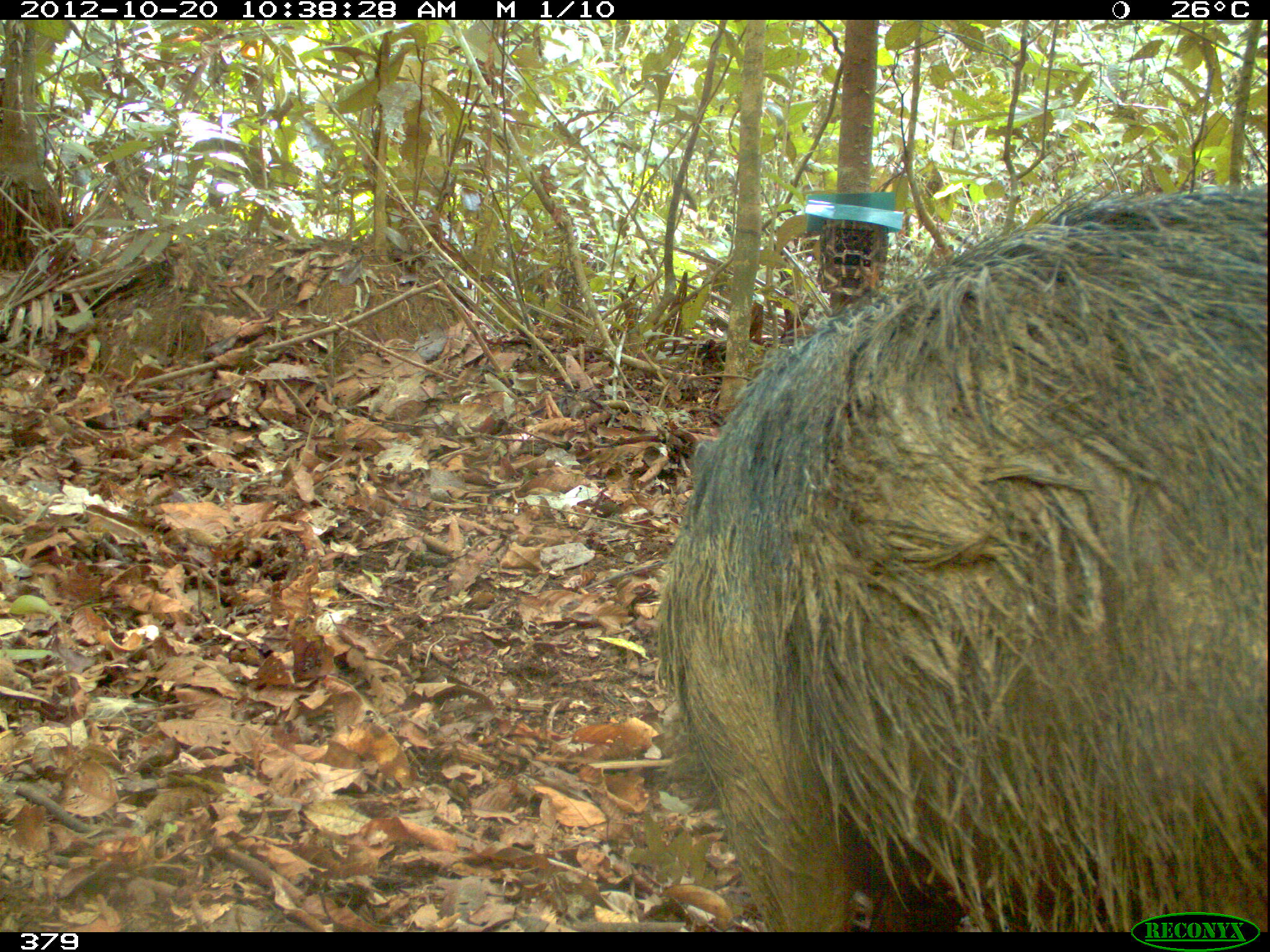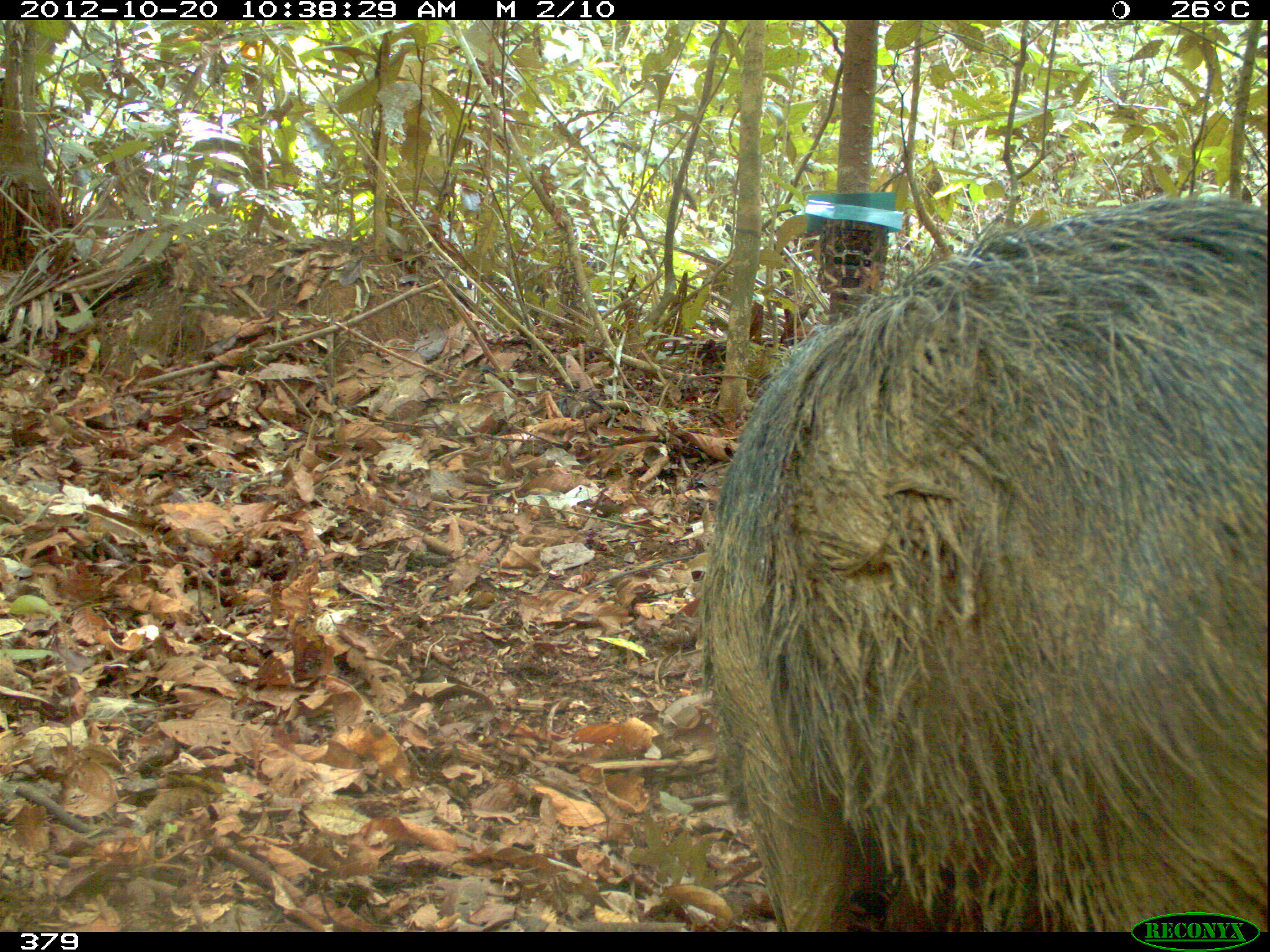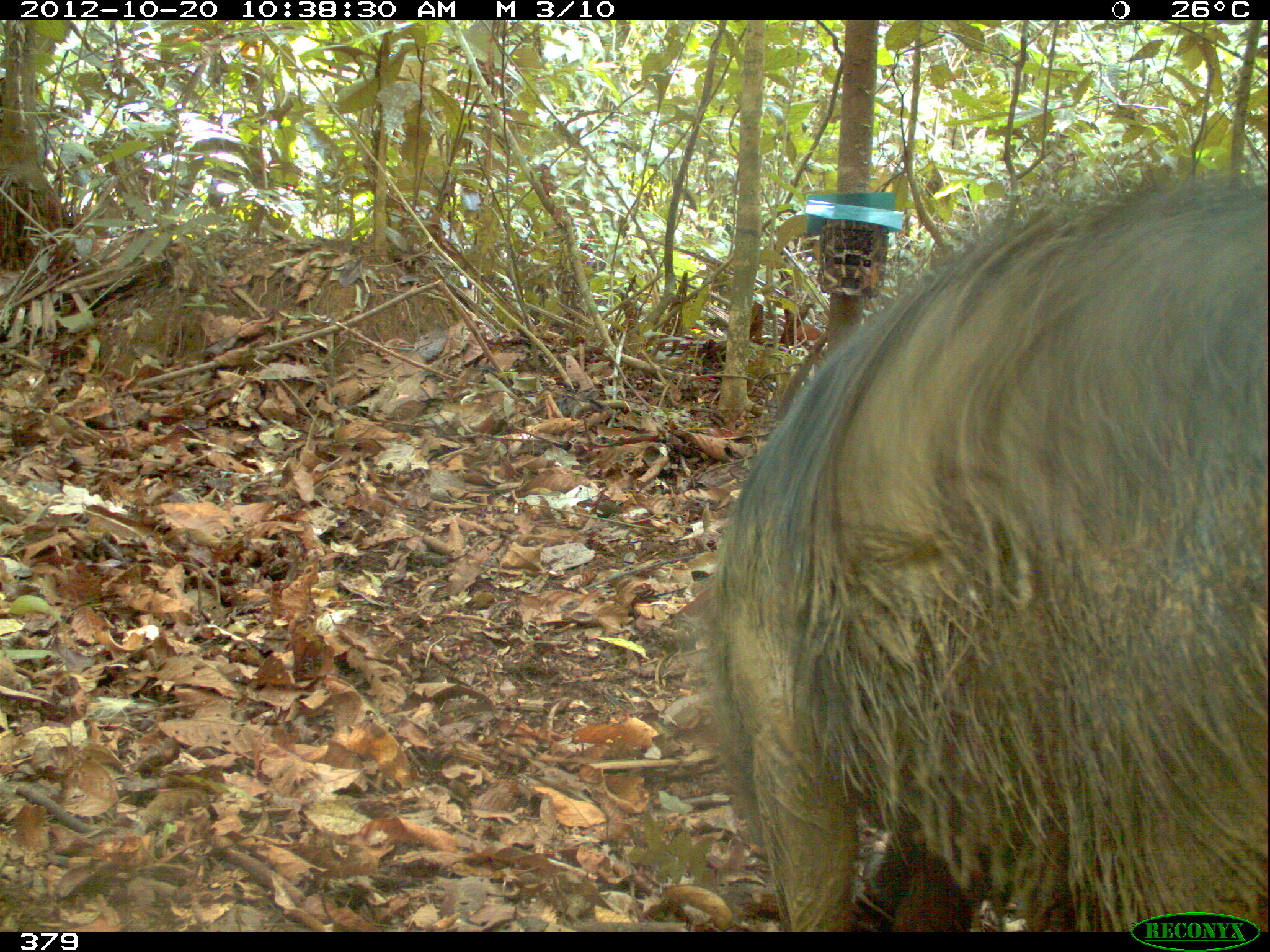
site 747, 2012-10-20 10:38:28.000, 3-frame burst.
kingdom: Animalia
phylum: Chordata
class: Mammalia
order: Artiodactyla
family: Tayassuidae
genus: Tayassu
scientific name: Tayassu pecari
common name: white-lipped peccary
Tayassu pecari (white-lipped peccary).